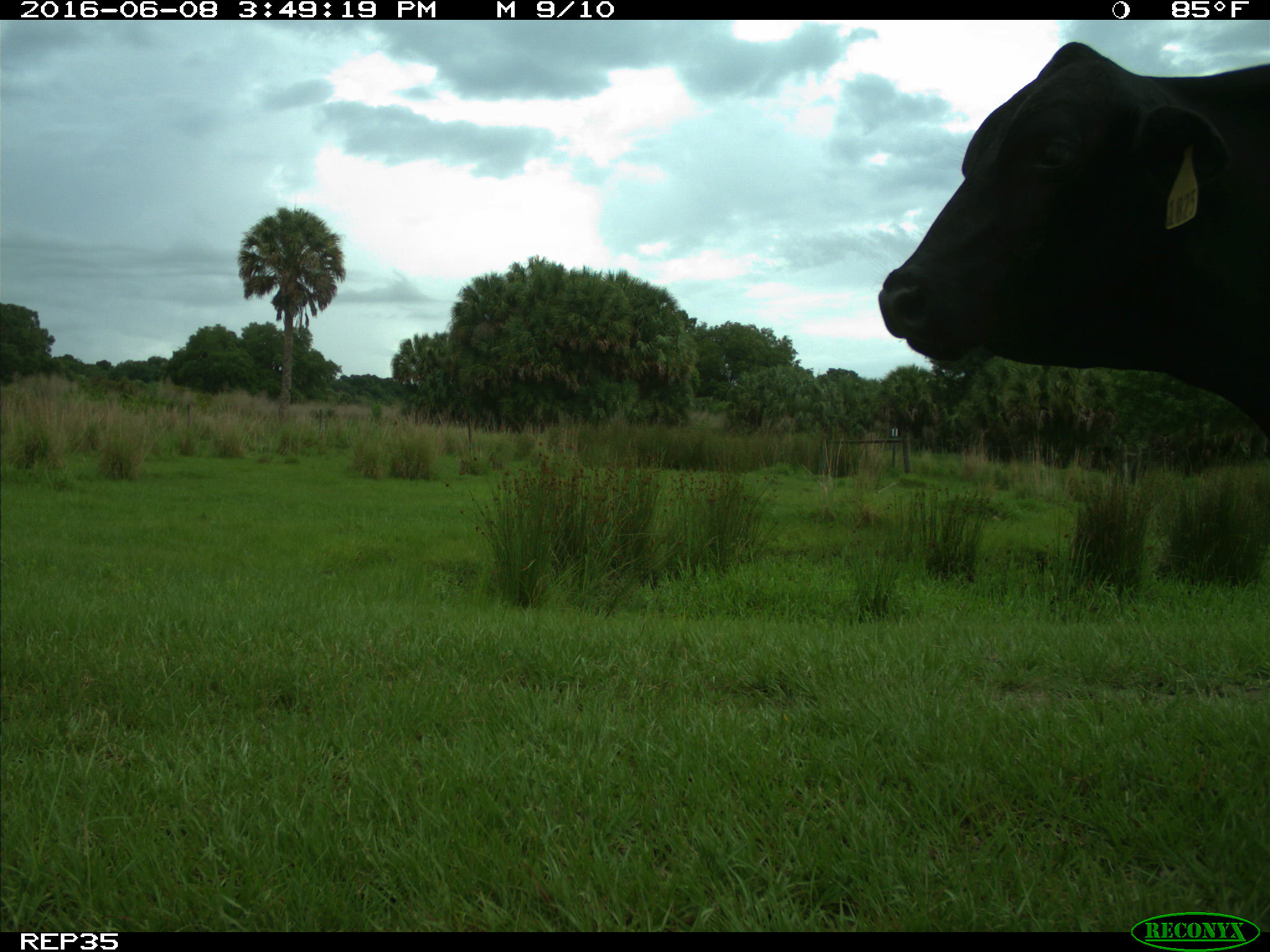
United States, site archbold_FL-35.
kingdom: Animalia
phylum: Chordata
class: Mammalia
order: Artiodactyla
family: Bovidae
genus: Bos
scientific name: Bos taurus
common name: domestic cow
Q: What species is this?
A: Bos taurus (domestic cow).